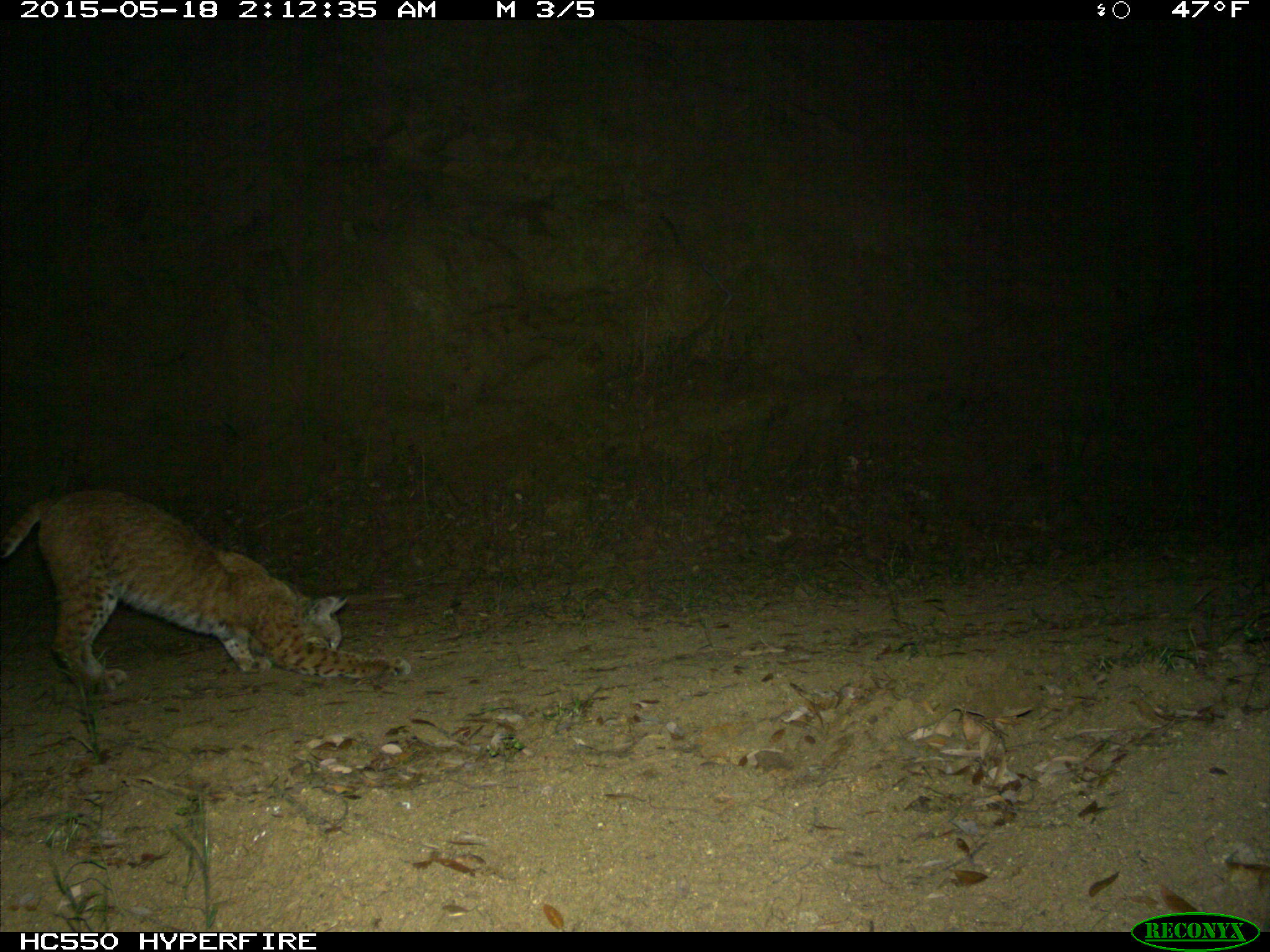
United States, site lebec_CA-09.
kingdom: Animalia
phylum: Chordata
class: Mammalia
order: Carnivora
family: Felidae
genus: Lynx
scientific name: Lynx rufus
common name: bobcat